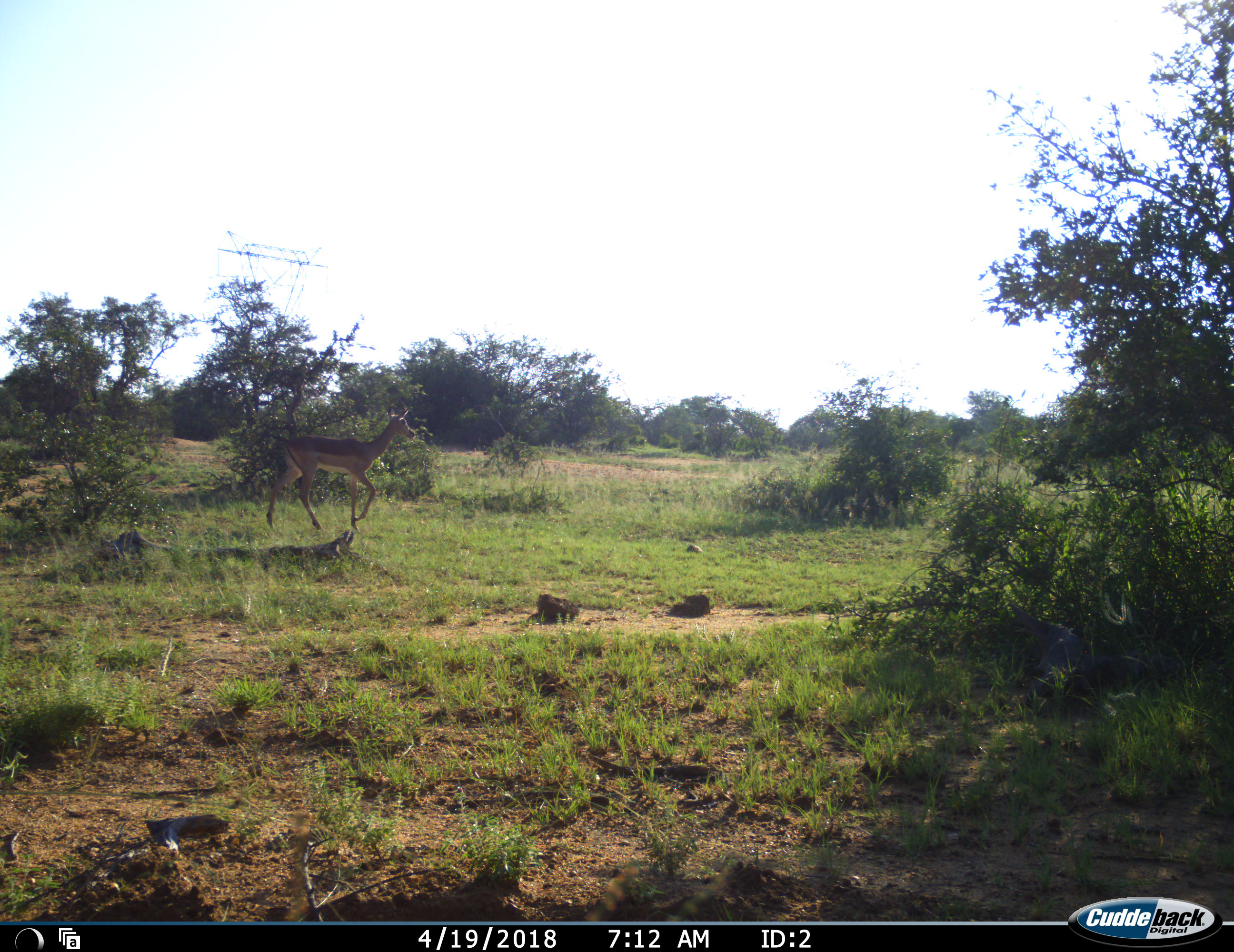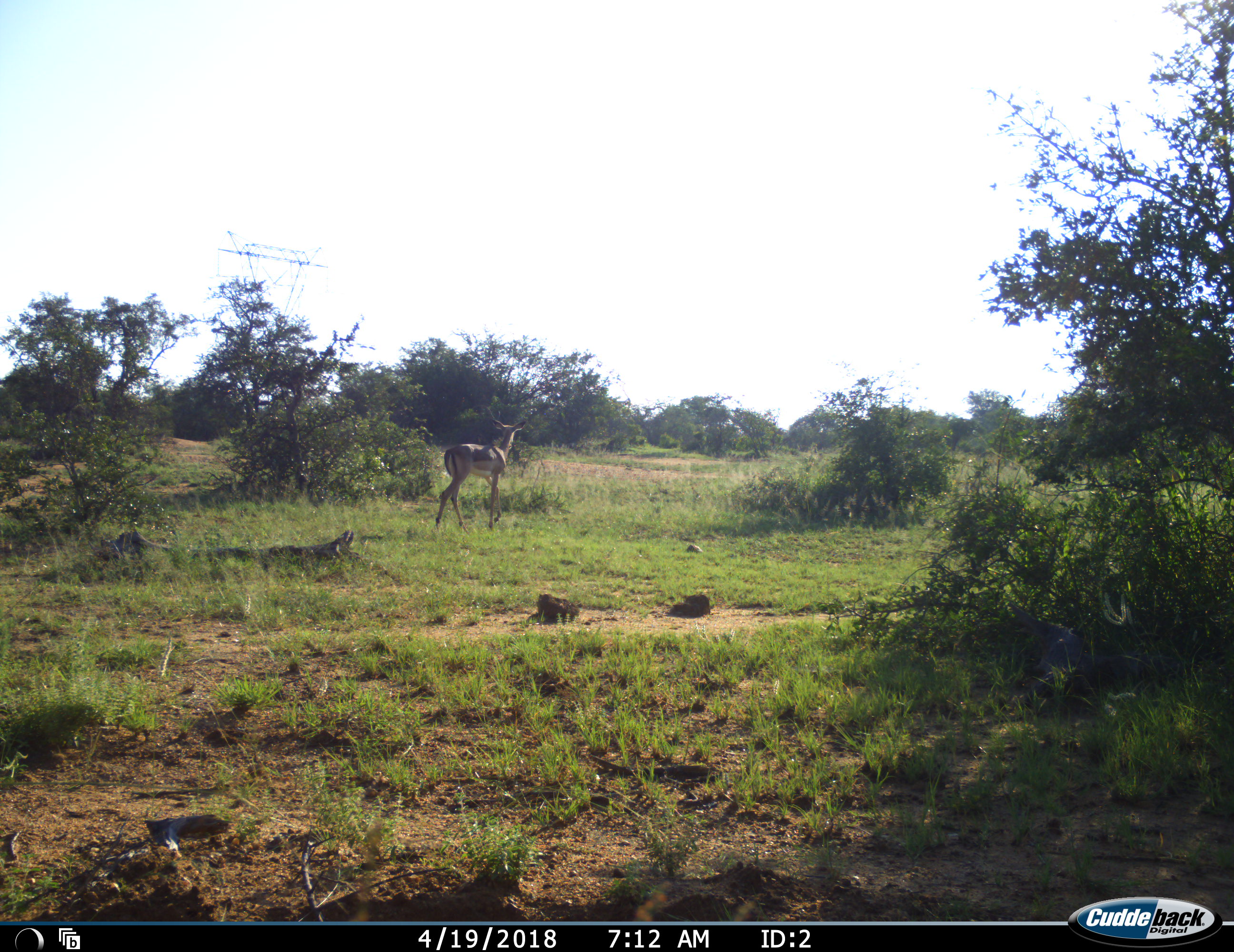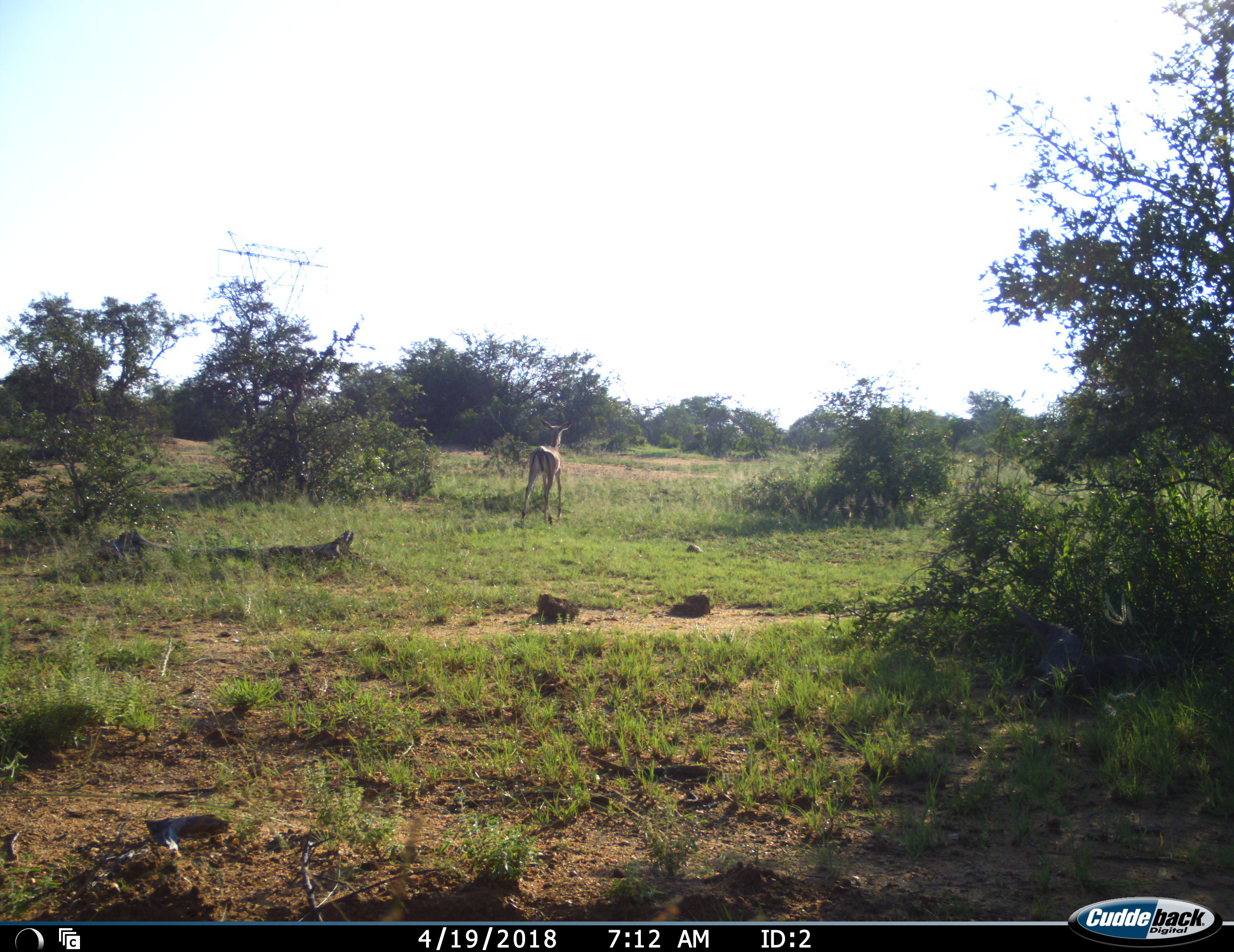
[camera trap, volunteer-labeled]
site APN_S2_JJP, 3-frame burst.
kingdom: Animalia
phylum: Chordata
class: Mammalia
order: Artiodactyla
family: Bovidae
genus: Aepyceros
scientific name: Aepyceros melampus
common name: impala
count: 1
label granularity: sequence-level